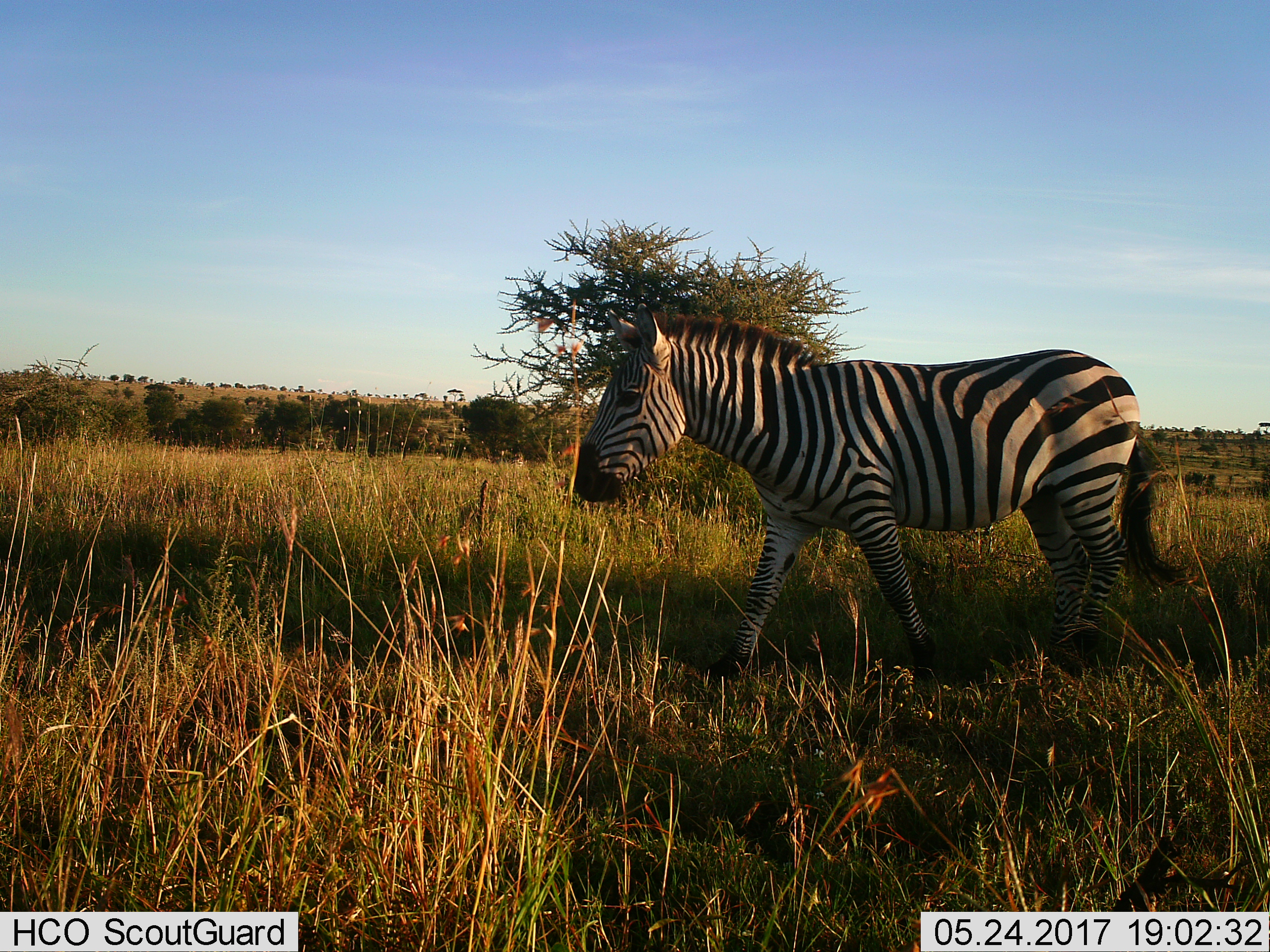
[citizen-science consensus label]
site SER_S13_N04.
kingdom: Animalia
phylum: Chordata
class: Mammalia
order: Perissodactyla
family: Equidae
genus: Equus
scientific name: Equus quagga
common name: plains zebra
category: zebraplains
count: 1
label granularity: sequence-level